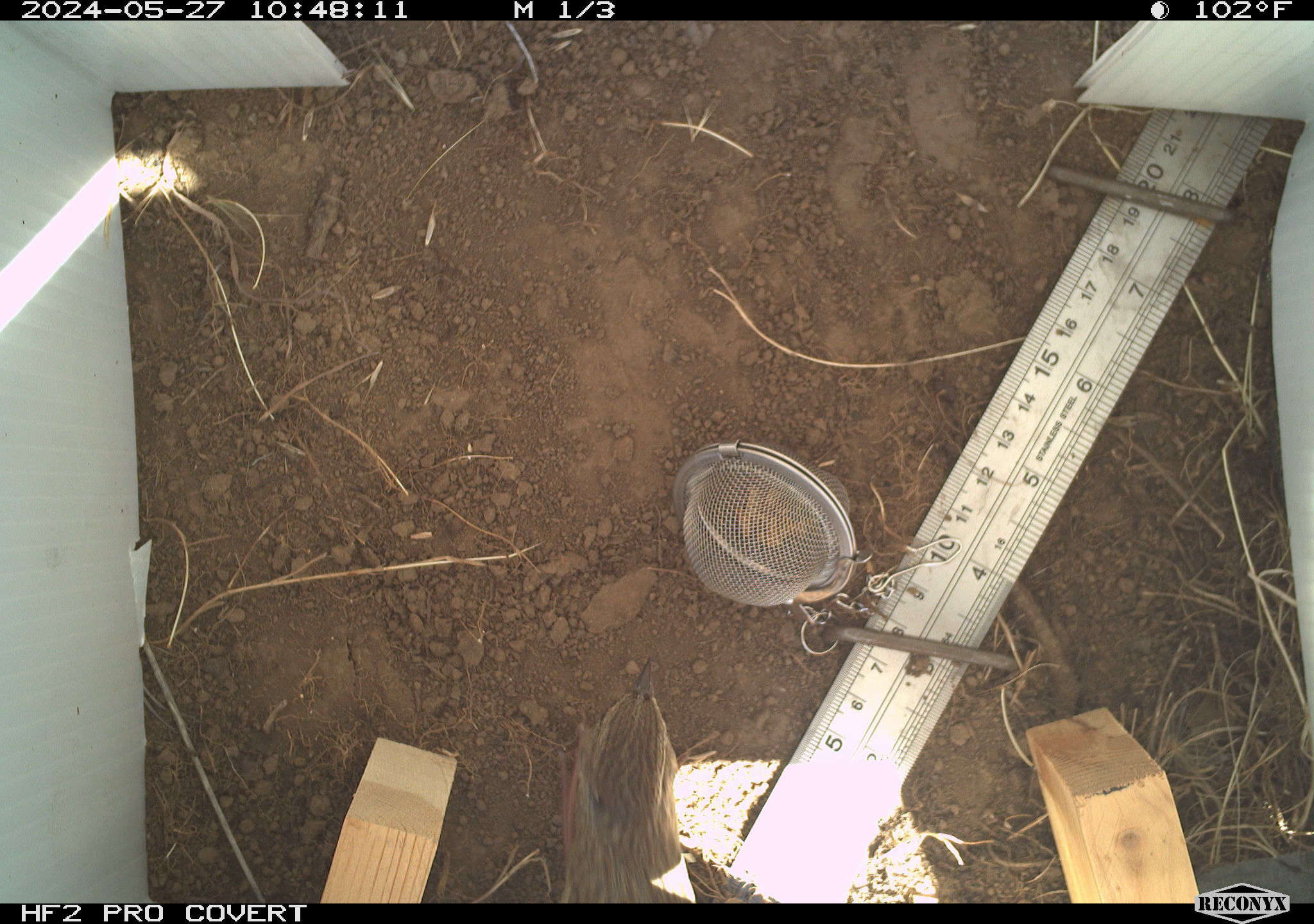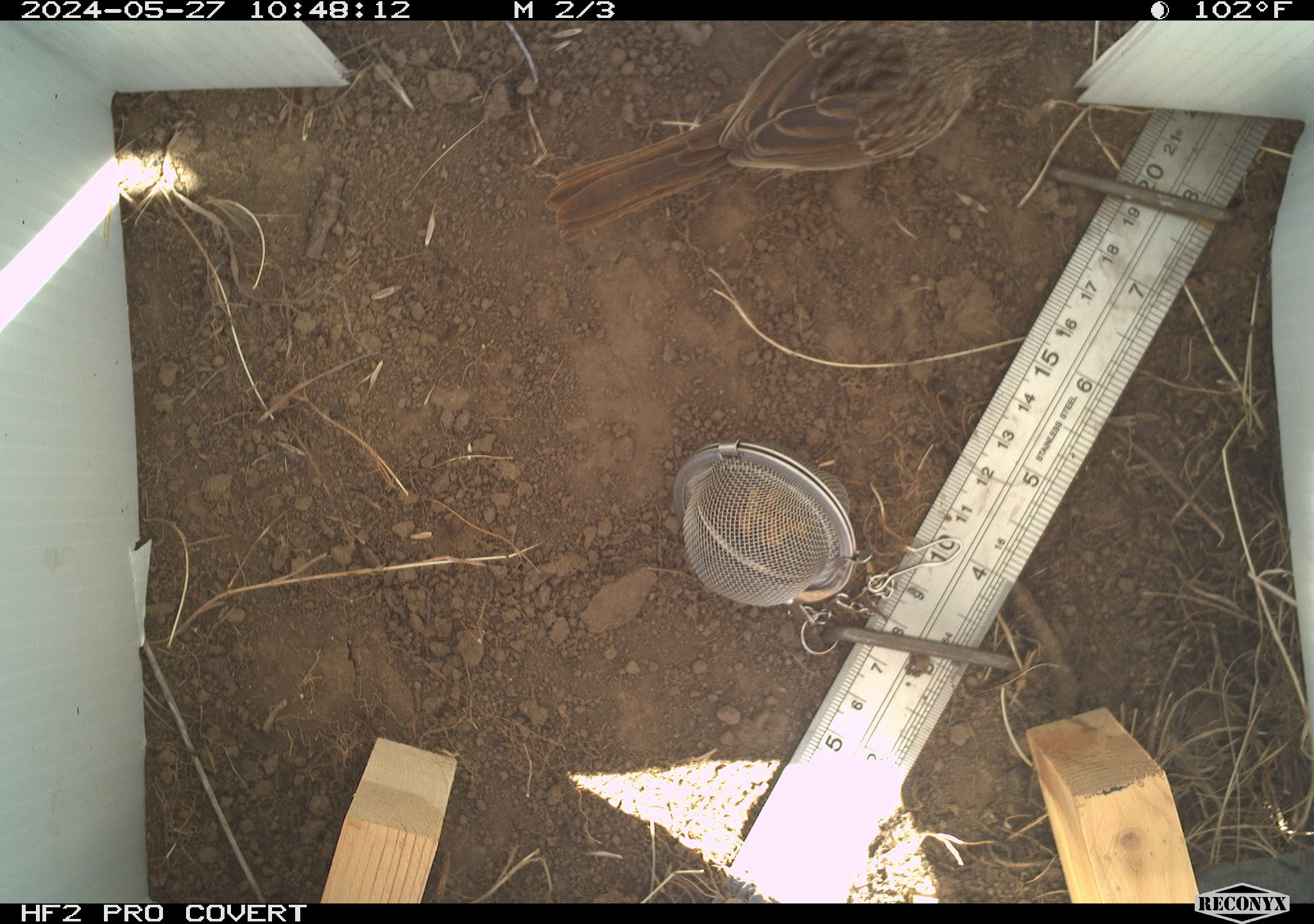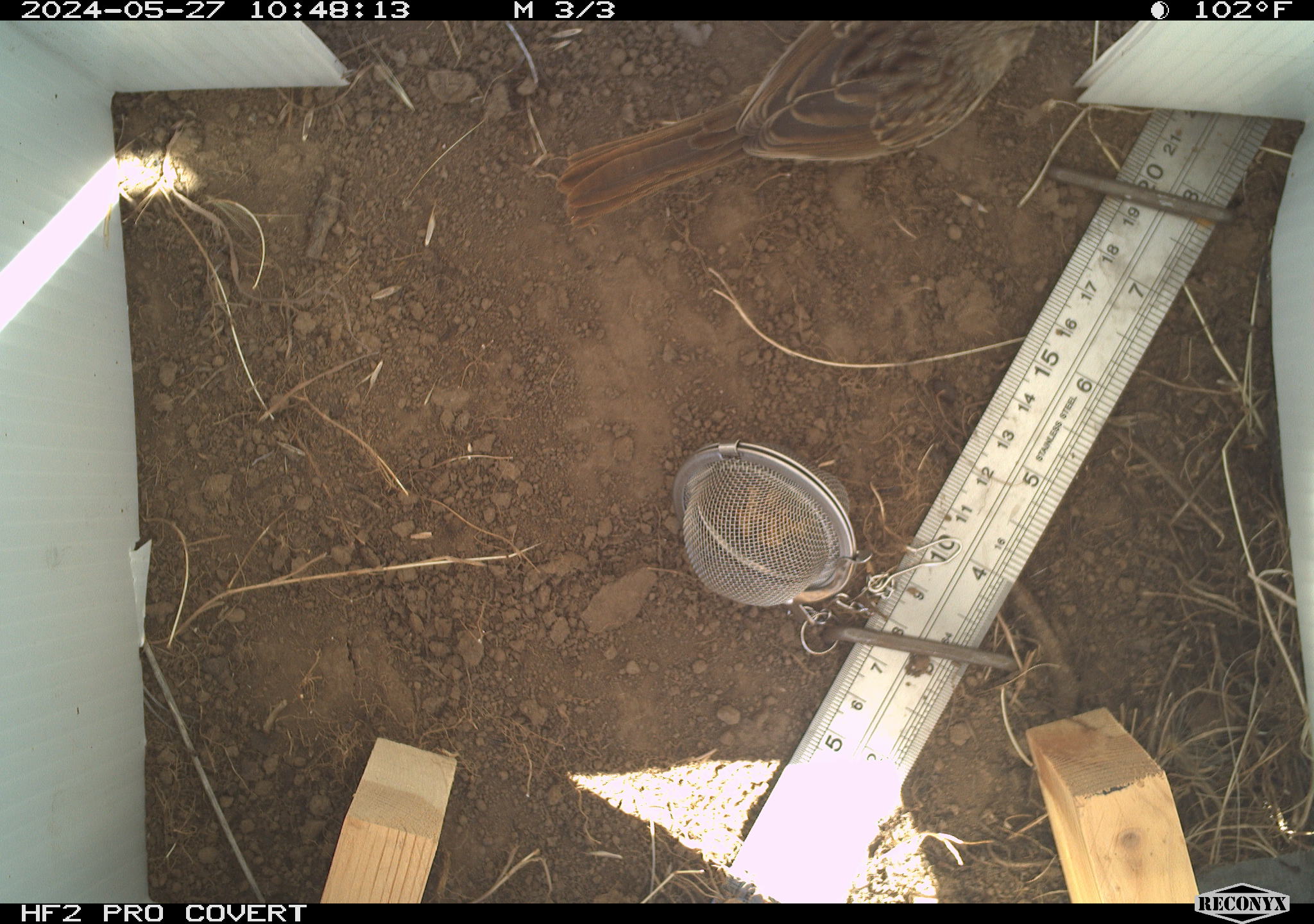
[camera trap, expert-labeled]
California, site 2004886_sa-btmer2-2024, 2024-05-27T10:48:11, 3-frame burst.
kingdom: Animalia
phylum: Chordata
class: Aves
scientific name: Aves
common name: bird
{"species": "bird (Aves)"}